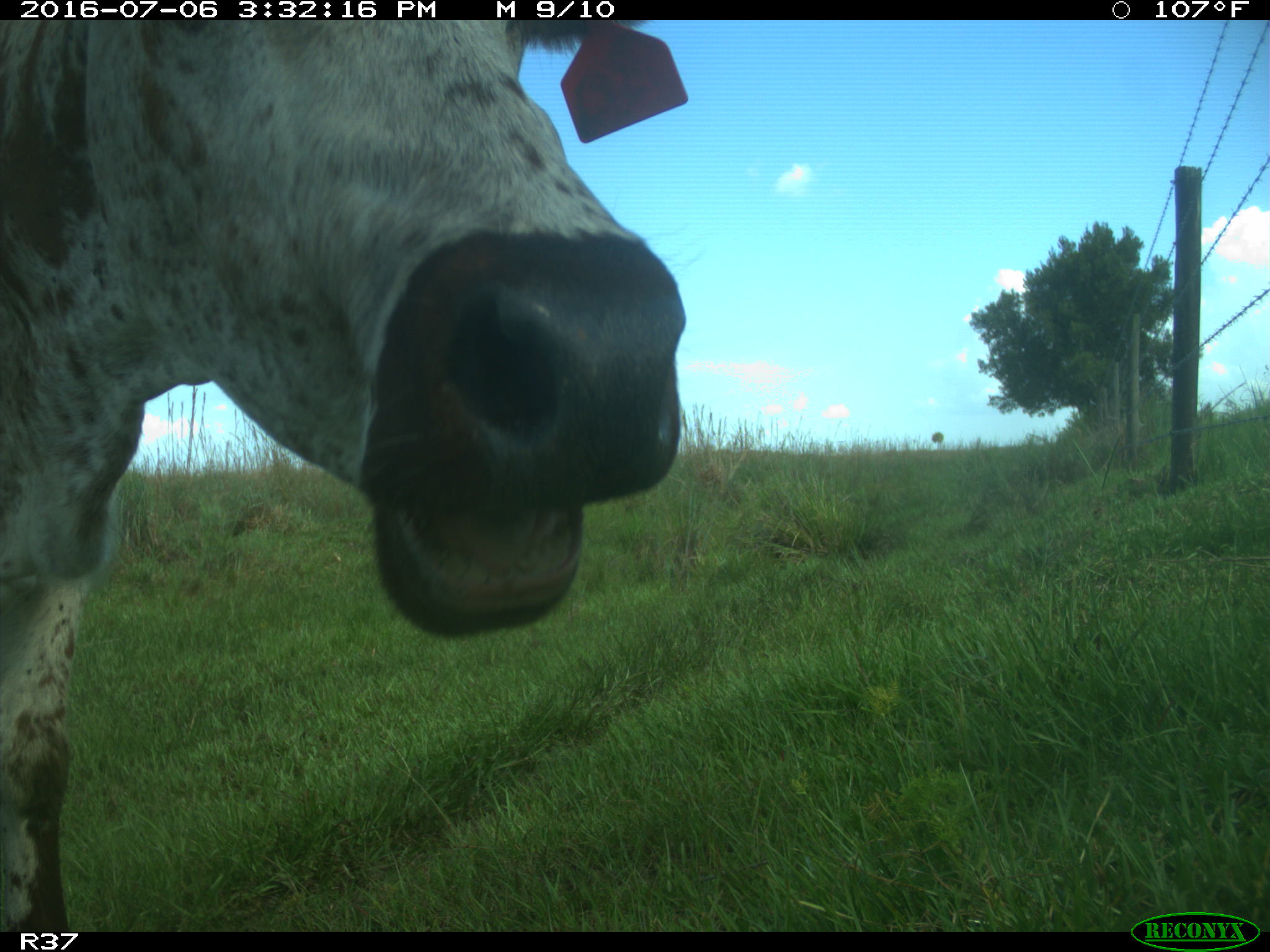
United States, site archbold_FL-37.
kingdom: Animalia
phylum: Chordata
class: Mammalia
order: Artiodactyla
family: Bovidae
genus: Bos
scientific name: Bos taurus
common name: domestic cow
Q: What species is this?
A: Bos taurus (domestic cow).